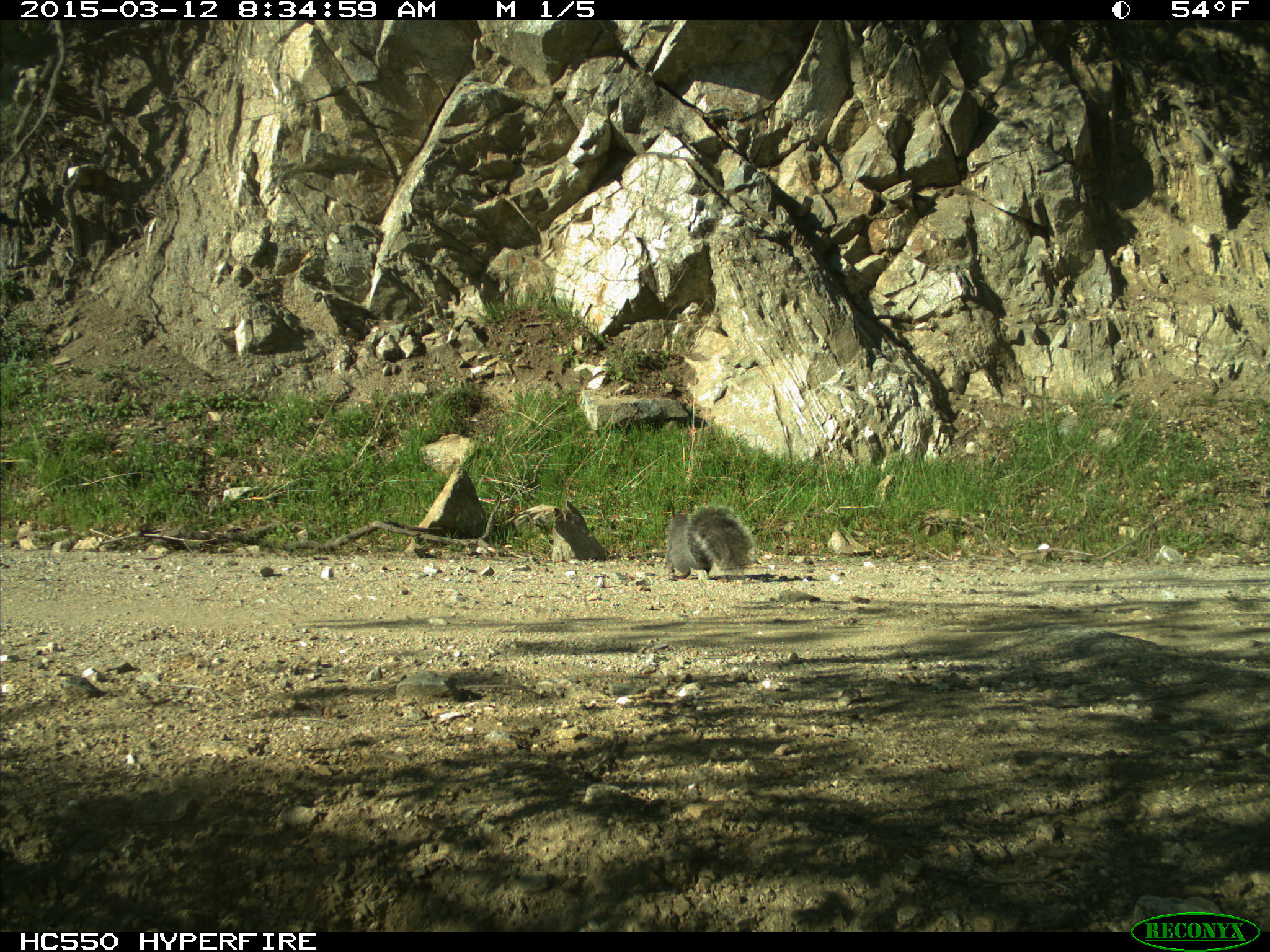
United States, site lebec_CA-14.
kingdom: Animalia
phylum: Chordata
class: Mammalia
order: Rodentia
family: Sciuridae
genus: Sciurus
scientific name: Sciurus carolinensis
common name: eastern gray squirrel